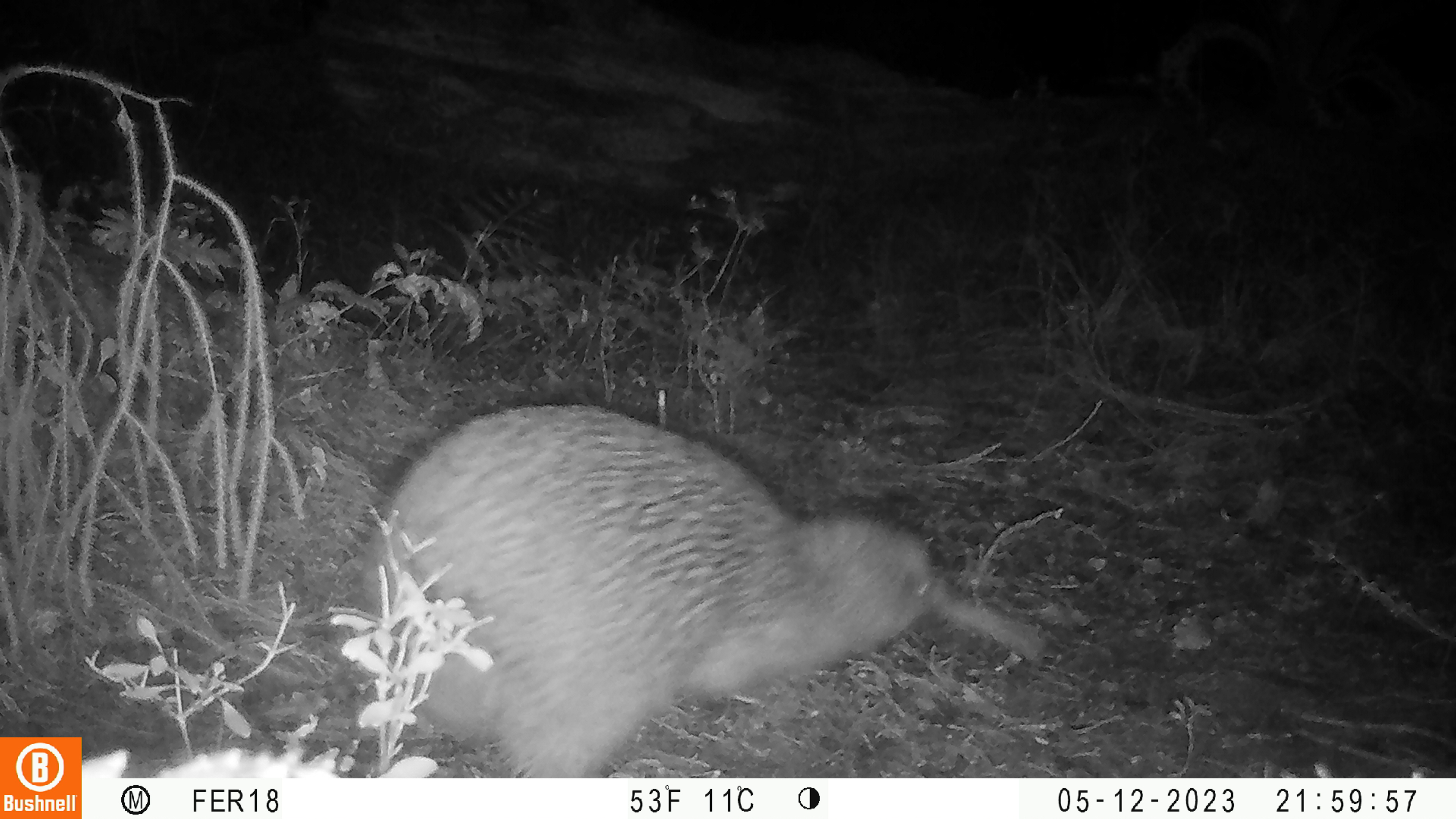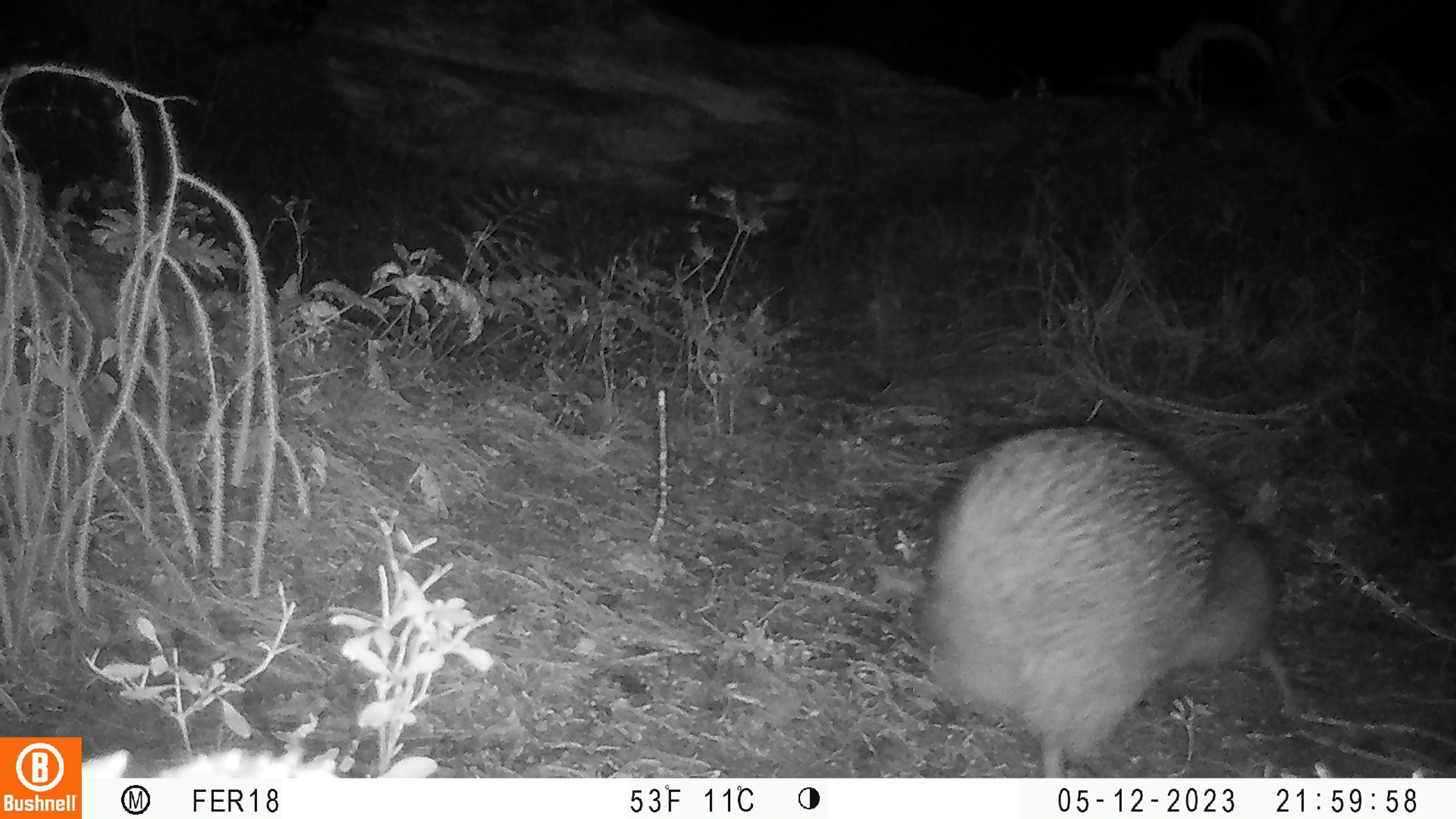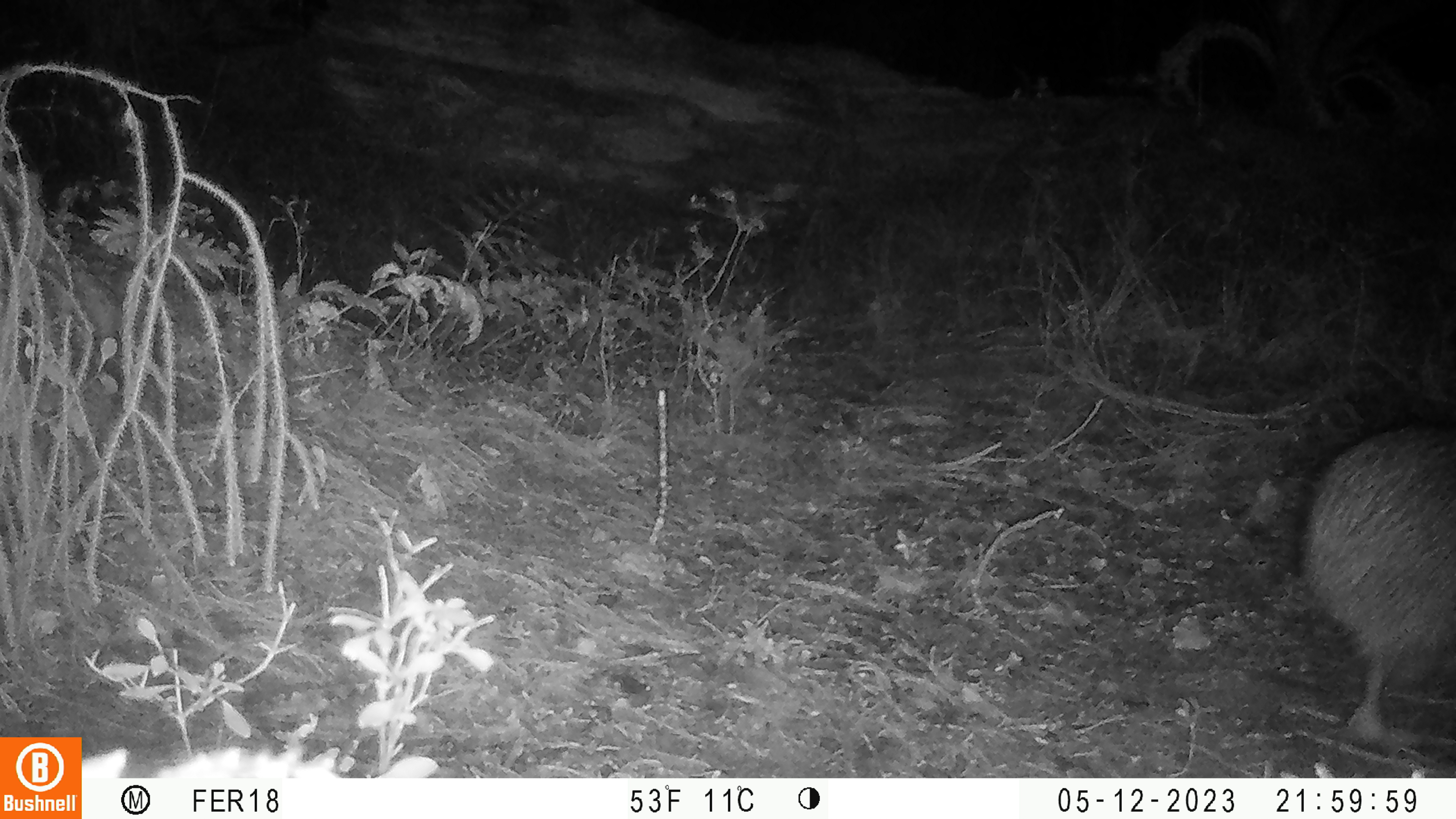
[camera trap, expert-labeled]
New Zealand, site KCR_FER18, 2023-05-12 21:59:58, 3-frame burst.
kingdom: Animalia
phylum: Chordata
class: Aves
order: Apterygiformes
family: Apterygidae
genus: Apteryx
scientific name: Apteryx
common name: kiwi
Kiwi (Apteryx).